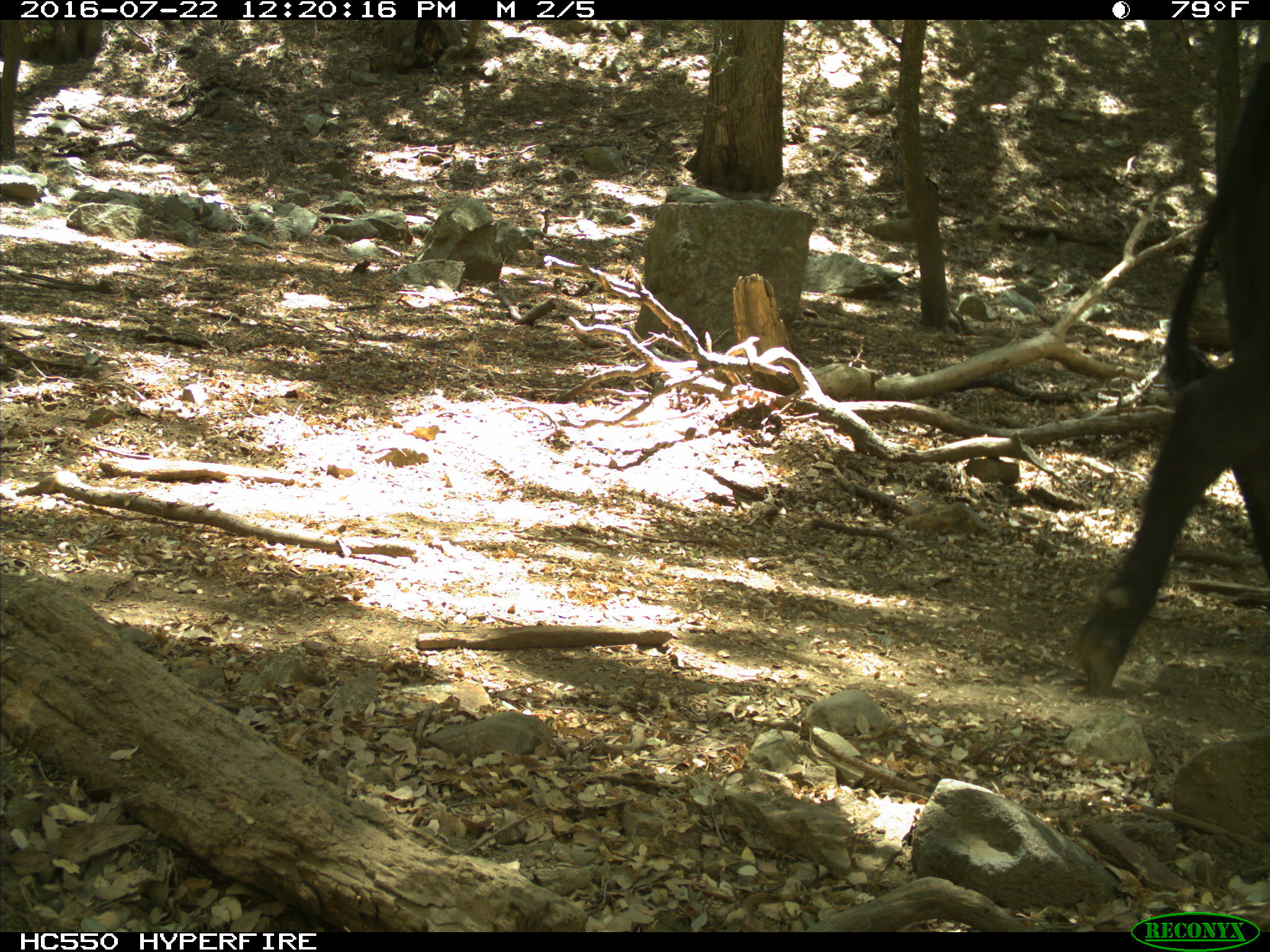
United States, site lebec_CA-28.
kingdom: Animalia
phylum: Chordata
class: Mammalia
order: Artiodactyla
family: Bovidae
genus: Bos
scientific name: Bos taurus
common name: domestic cow